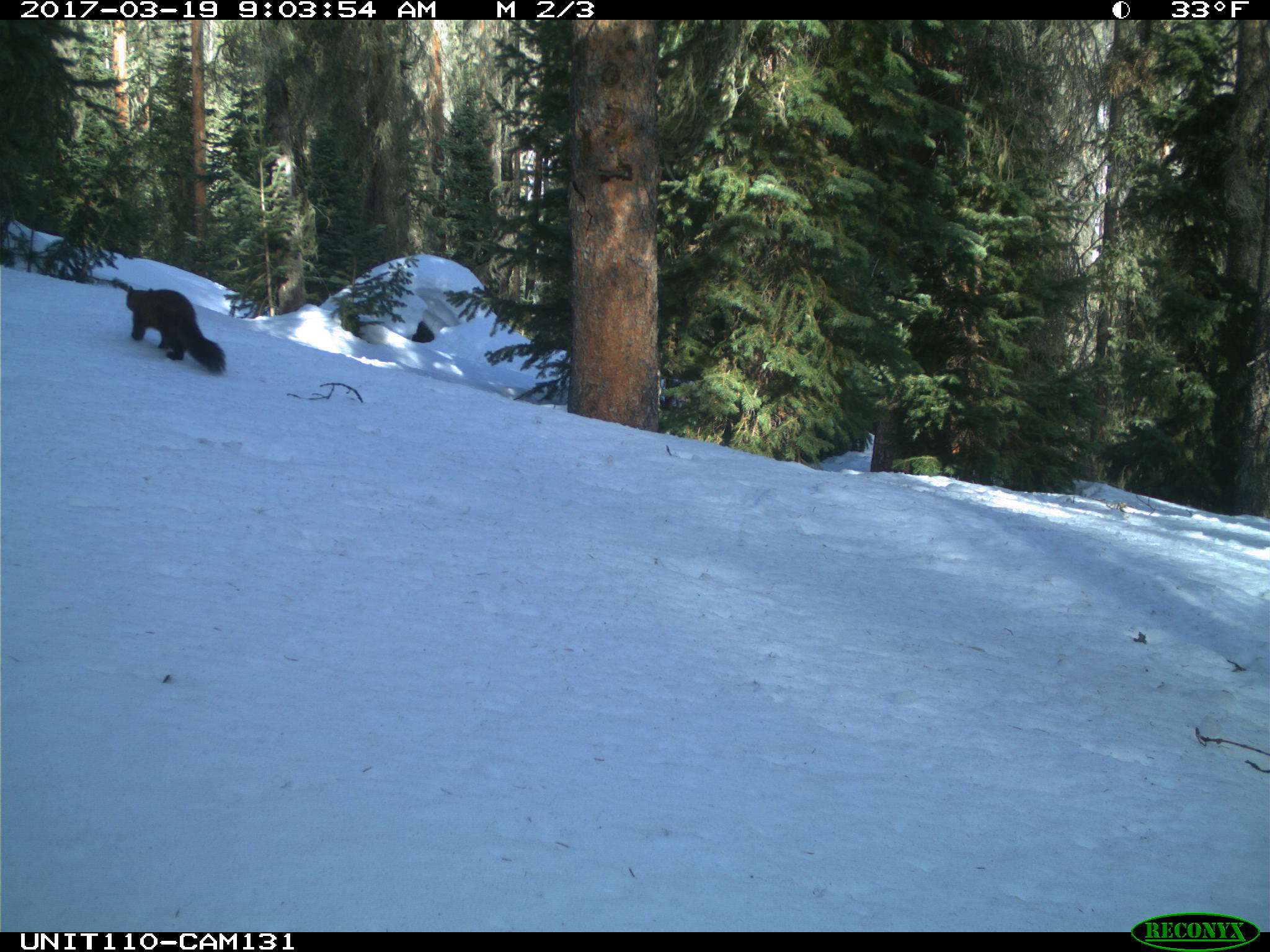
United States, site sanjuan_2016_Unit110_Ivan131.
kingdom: Animalia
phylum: Chordata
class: Mammalia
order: Carnivora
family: Mustelidae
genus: Martes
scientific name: Martes americana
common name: american marten